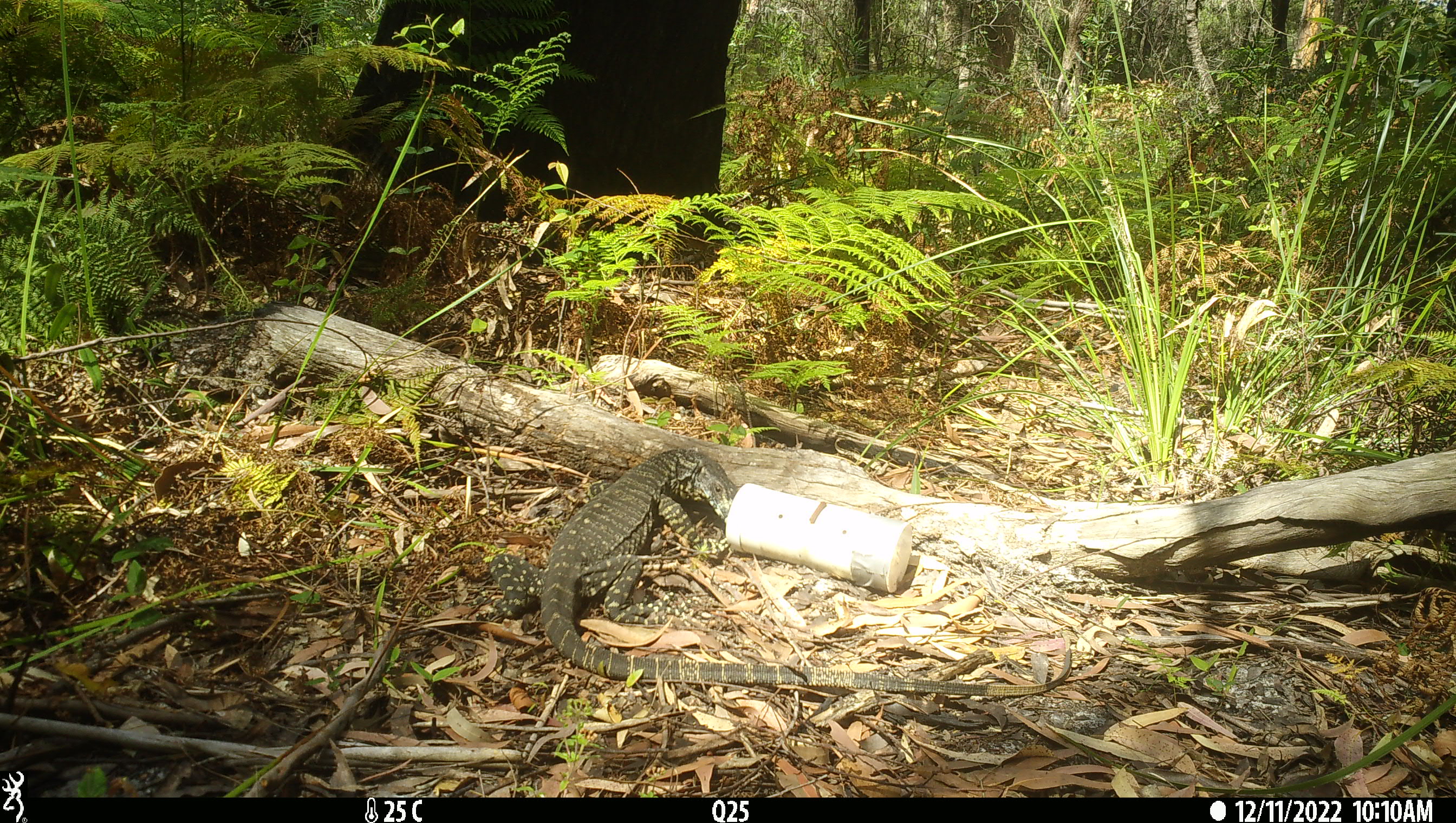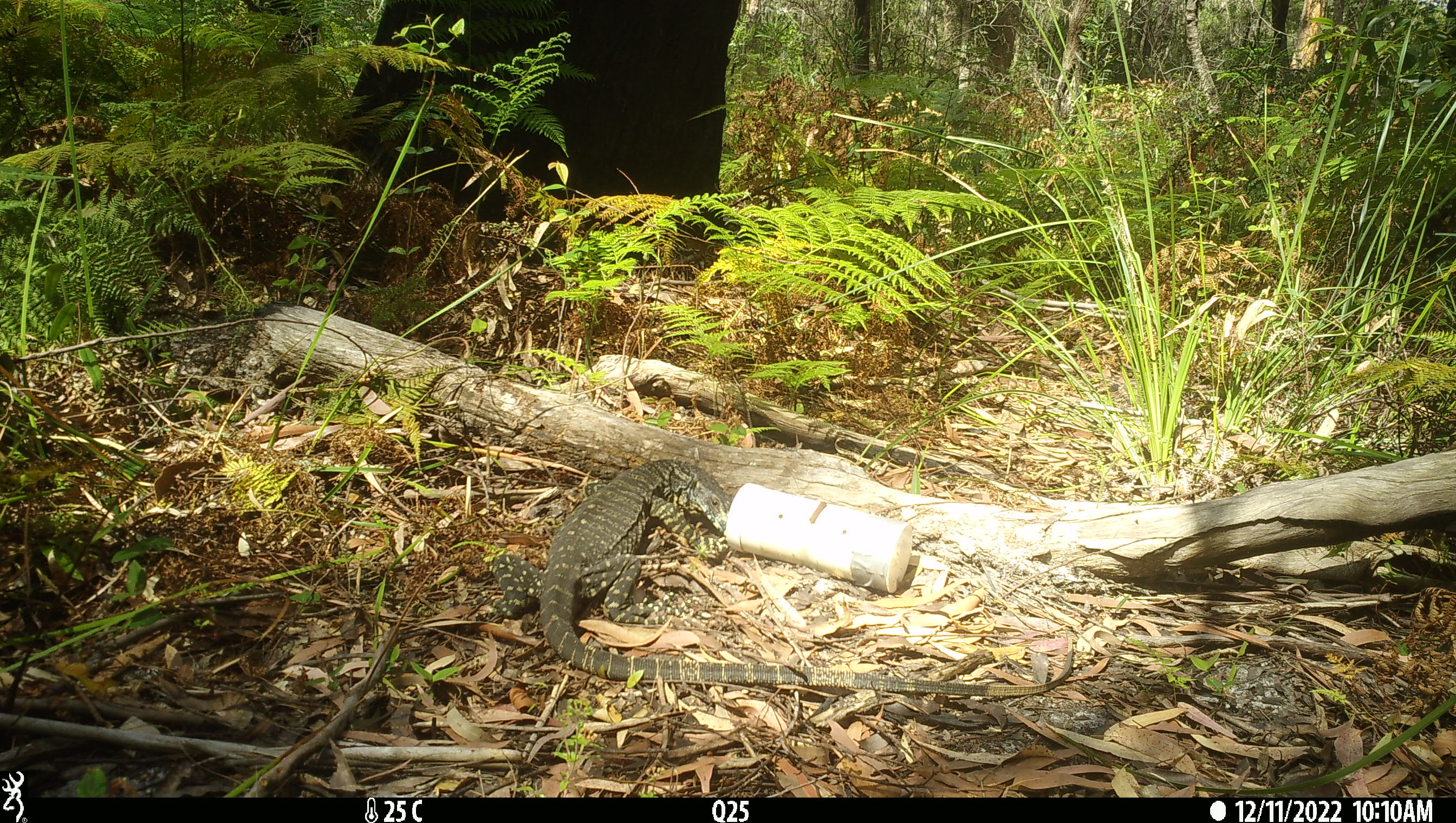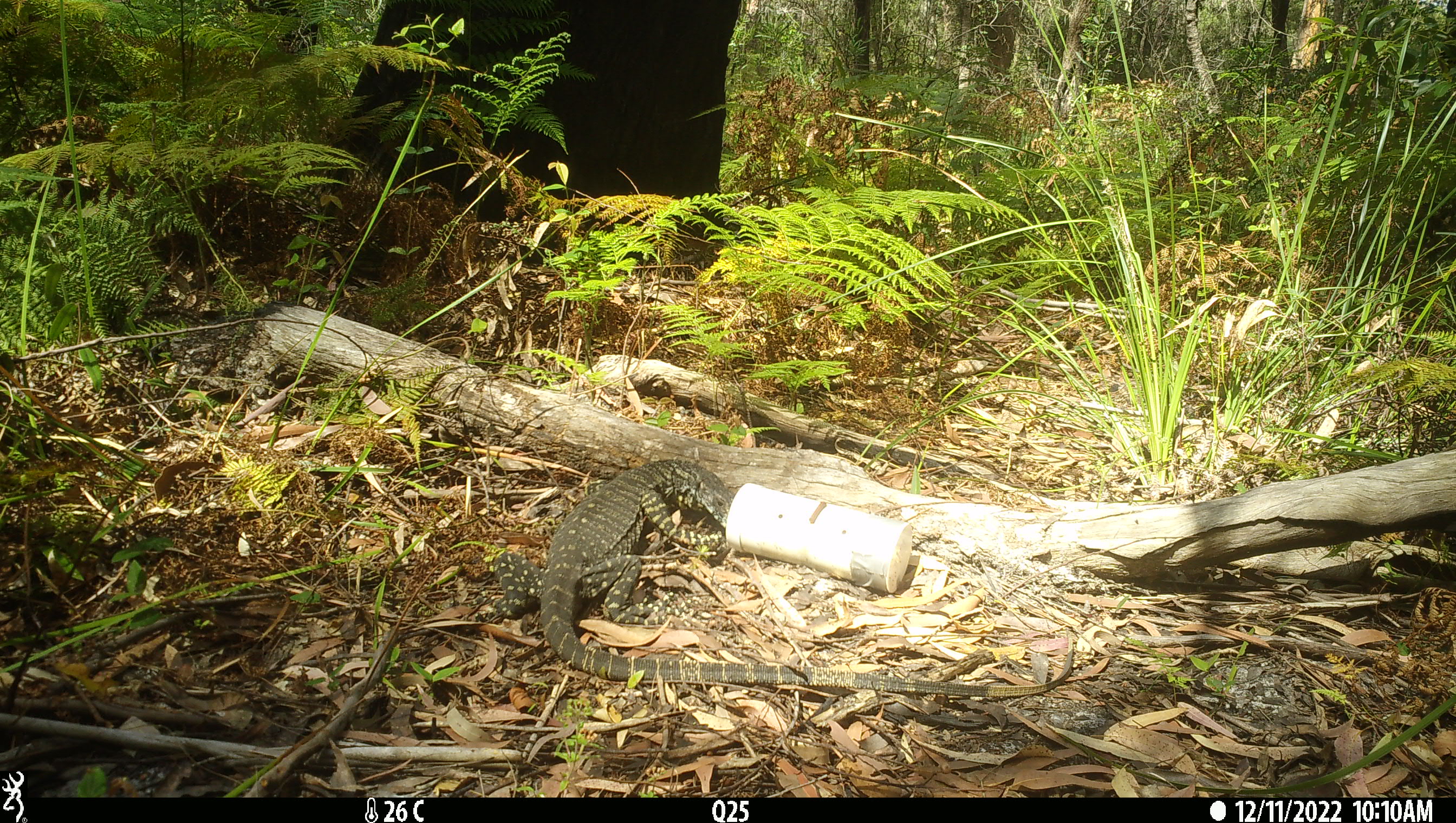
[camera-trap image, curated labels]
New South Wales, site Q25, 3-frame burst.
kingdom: Animalia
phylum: Chordata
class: Reptilia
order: Squamata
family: Varanidae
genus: Varanus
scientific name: Varanus varius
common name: lace monitor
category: goanna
Goanna (lace monitor) (Varanus varius).